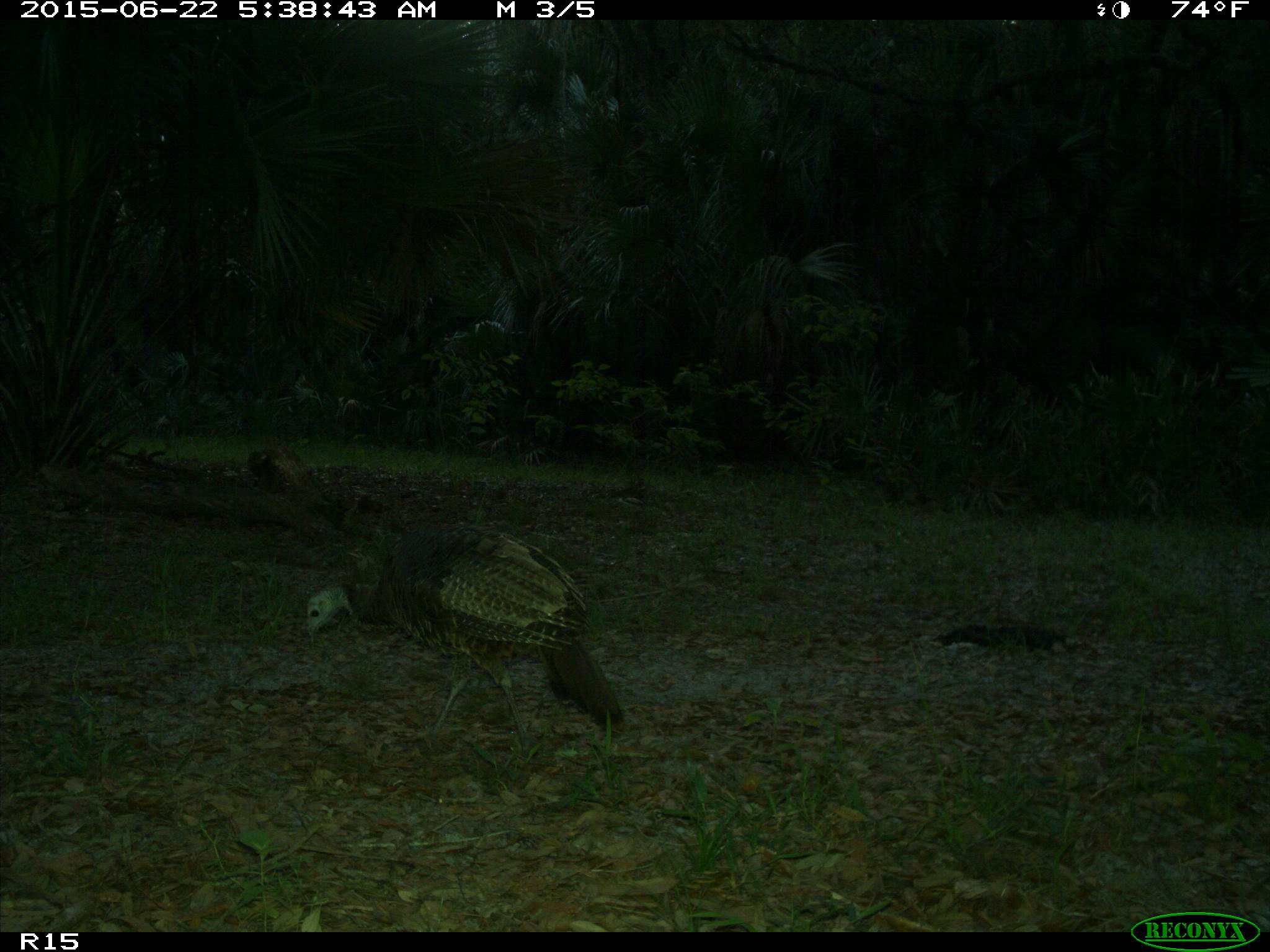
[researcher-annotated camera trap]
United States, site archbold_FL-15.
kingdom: Animalia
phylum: Chordata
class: Aves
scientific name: Aves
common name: birds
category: unidentified bird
Unidentified bird (birds) (Aves).